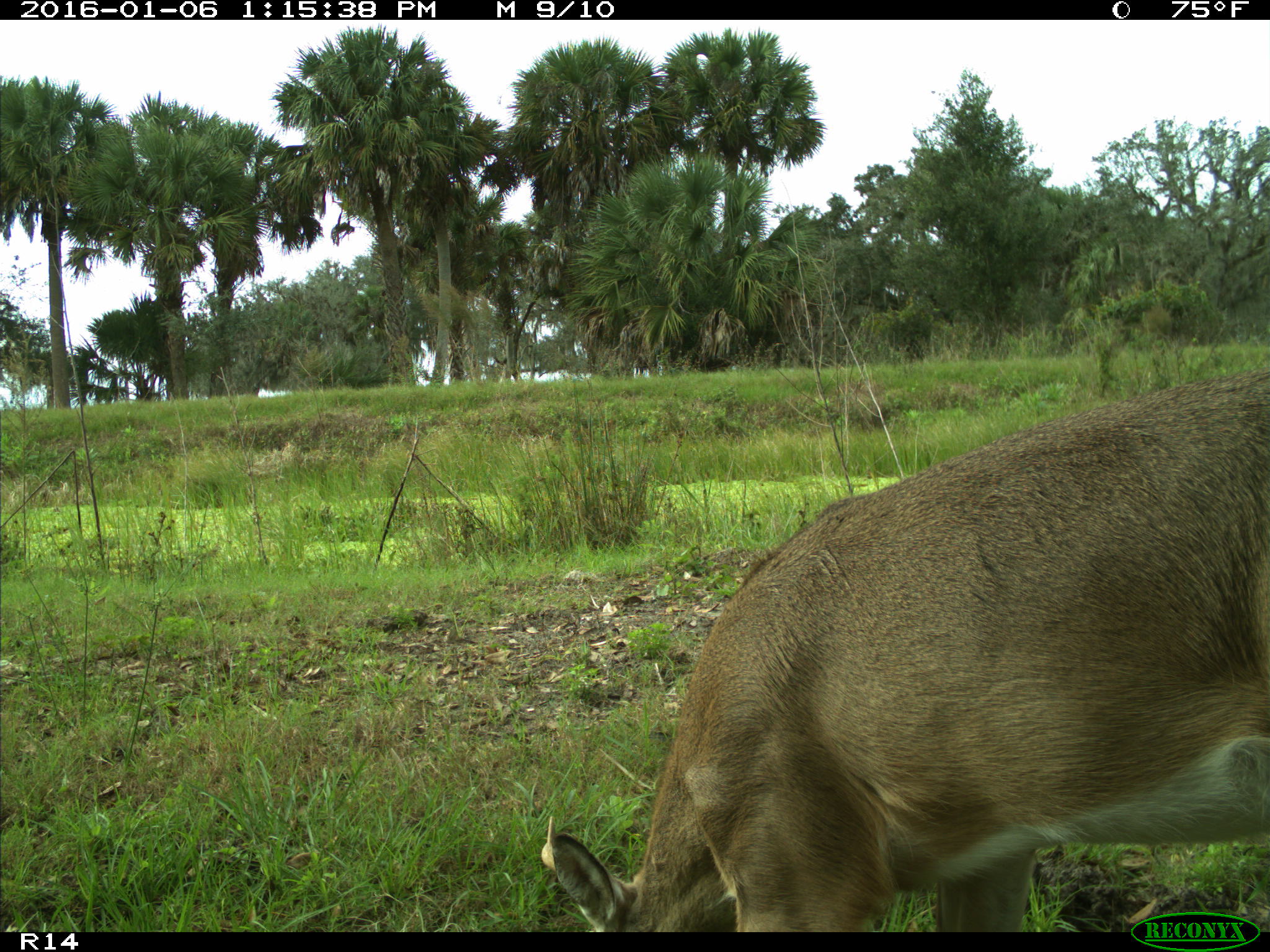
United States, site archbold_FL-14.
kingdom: Animalia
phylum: Chordata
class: Mammalia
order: Artiodactyla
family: Cervidae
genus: Odocoileus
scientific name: Odocoileus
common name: deer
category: unidentified deer